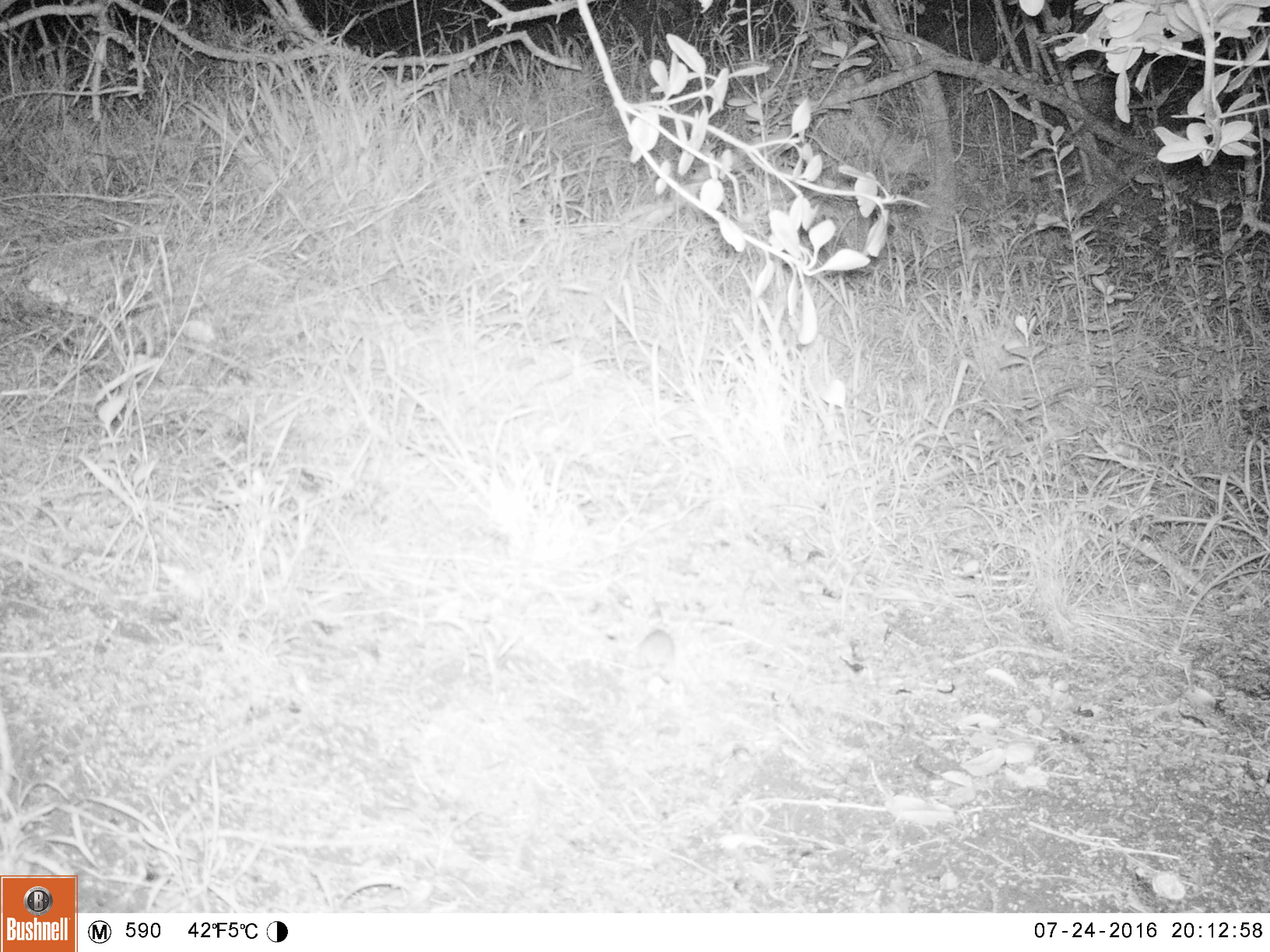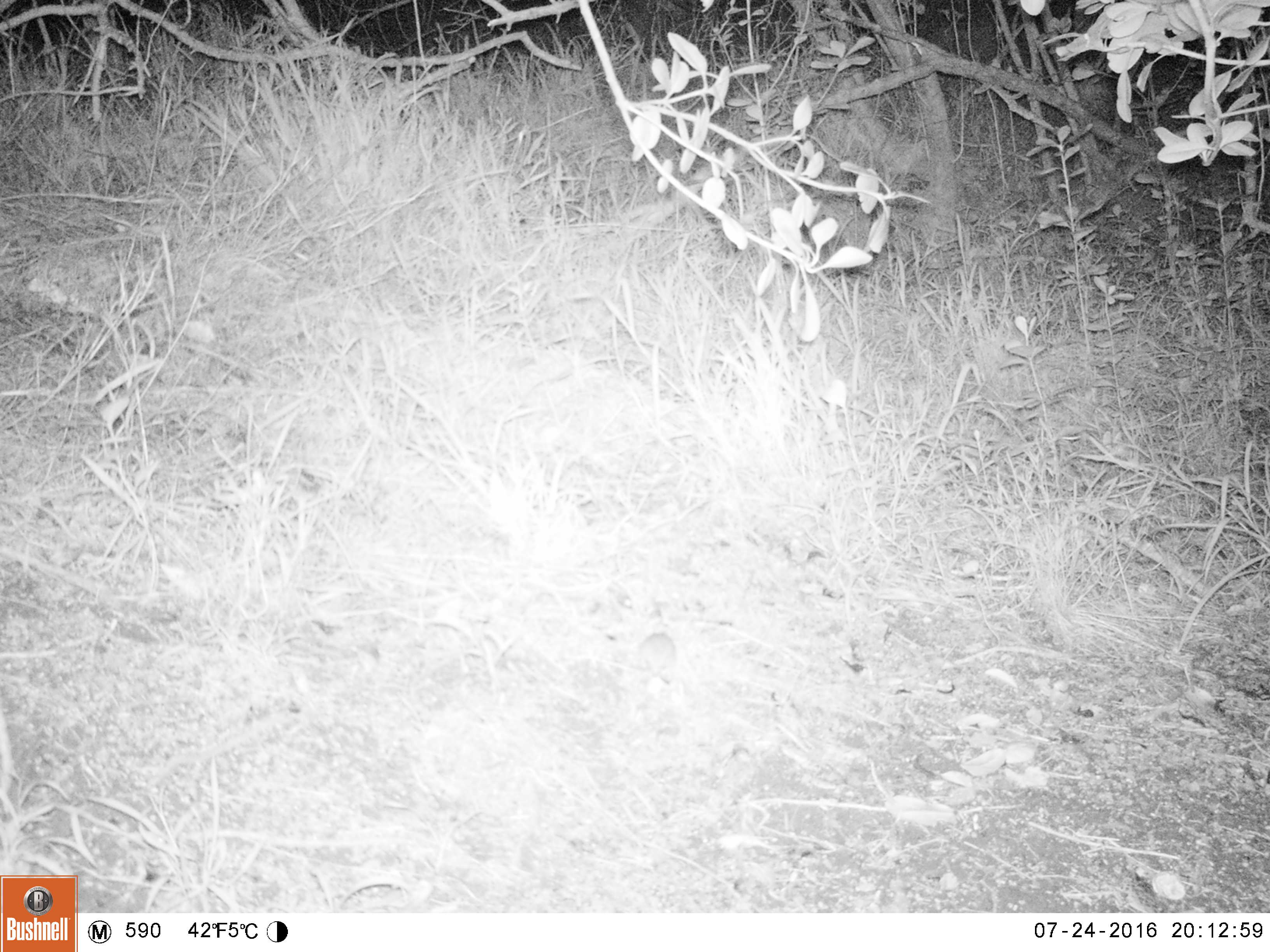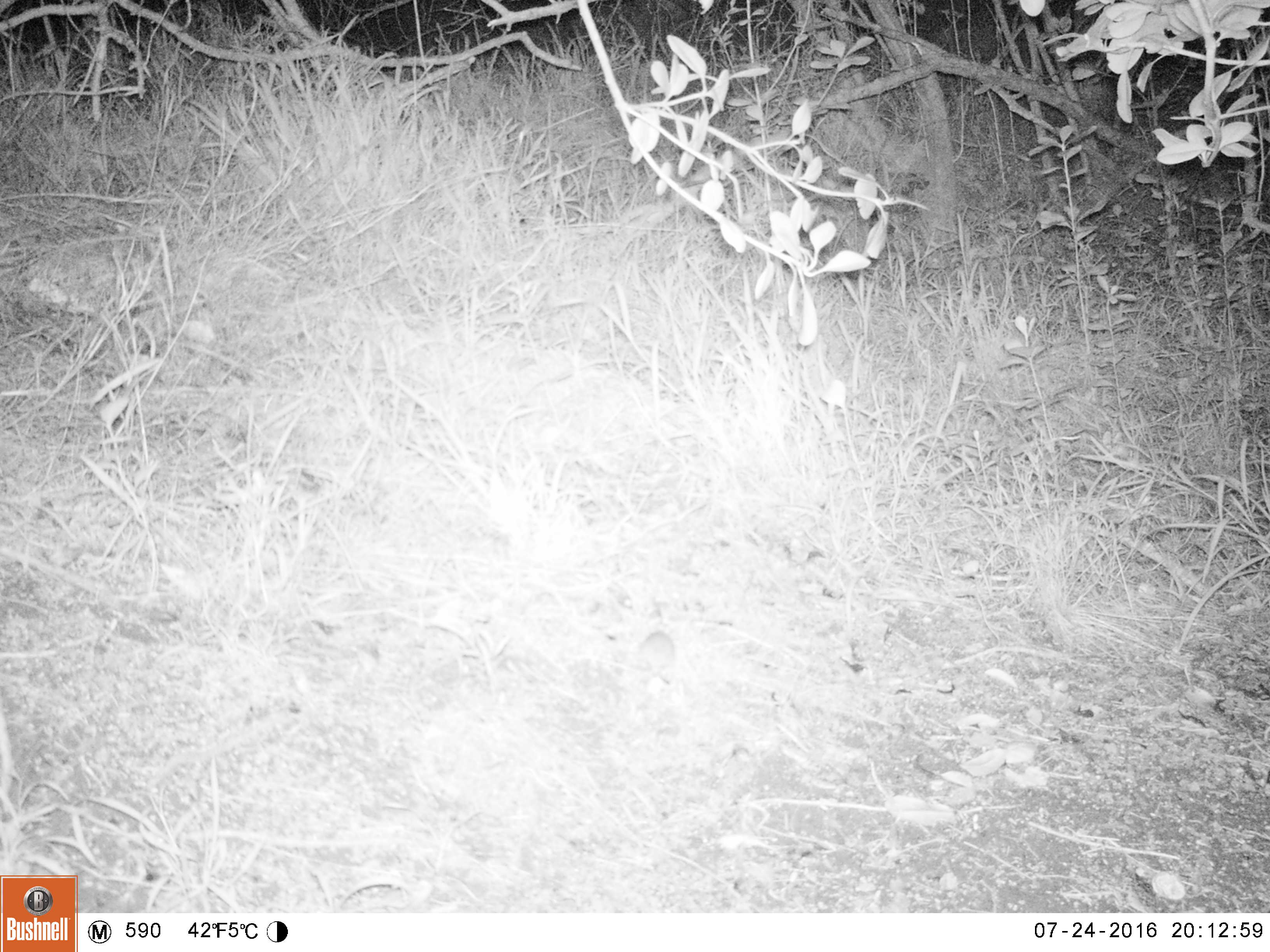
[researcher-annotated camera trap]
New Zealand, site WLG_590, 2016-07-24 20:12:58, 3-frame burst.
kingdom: Animalia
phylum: Chordata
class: Mammalia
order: Rodentia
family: Muridae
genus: Mus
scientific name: Mus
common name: mouse